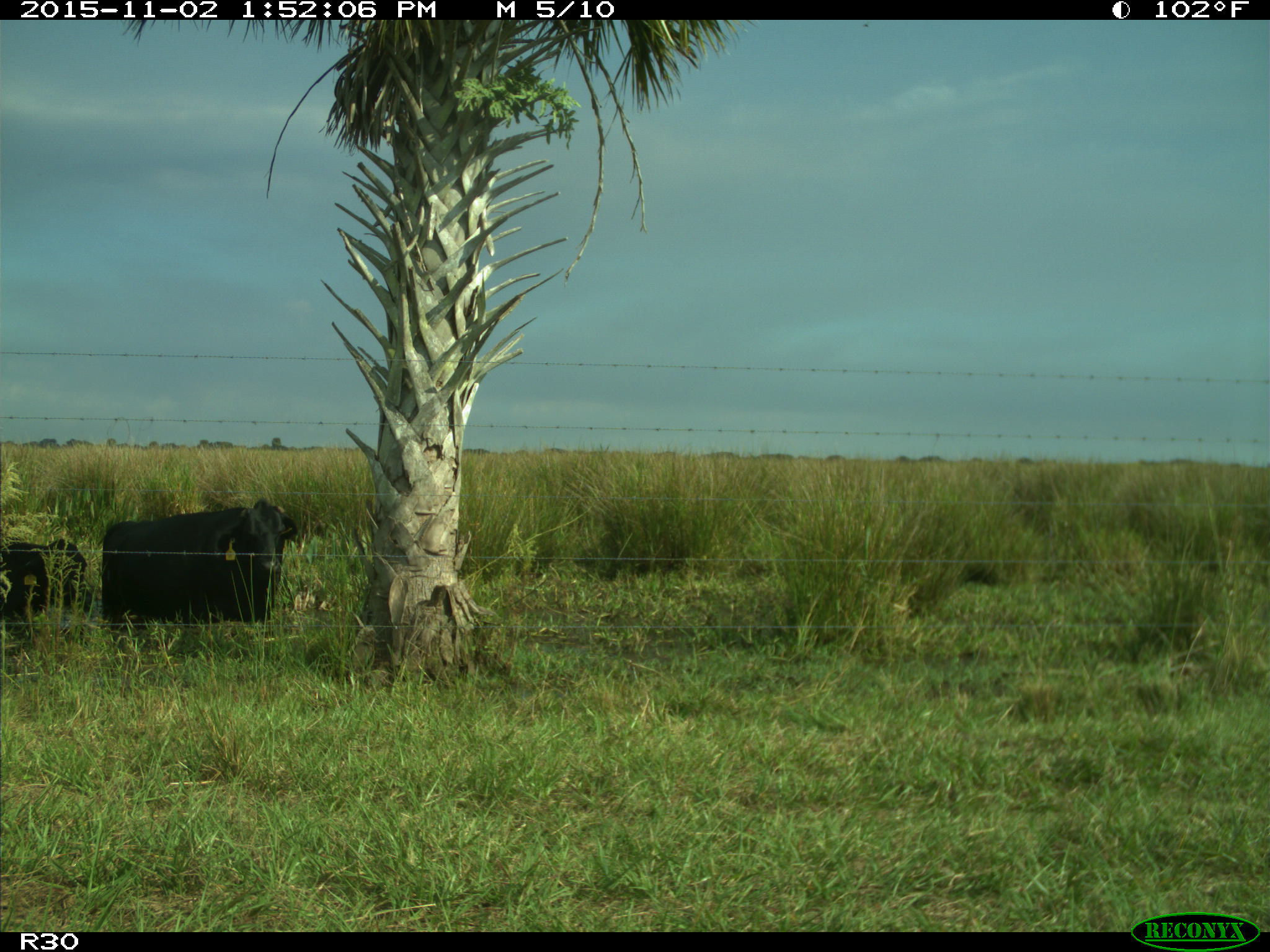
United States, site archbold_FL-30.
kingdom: Animalia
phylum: Chordata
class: Mammalia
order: Artiodactyla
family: Bovidae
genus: Bos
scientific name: Bos taurus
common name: domestic cow